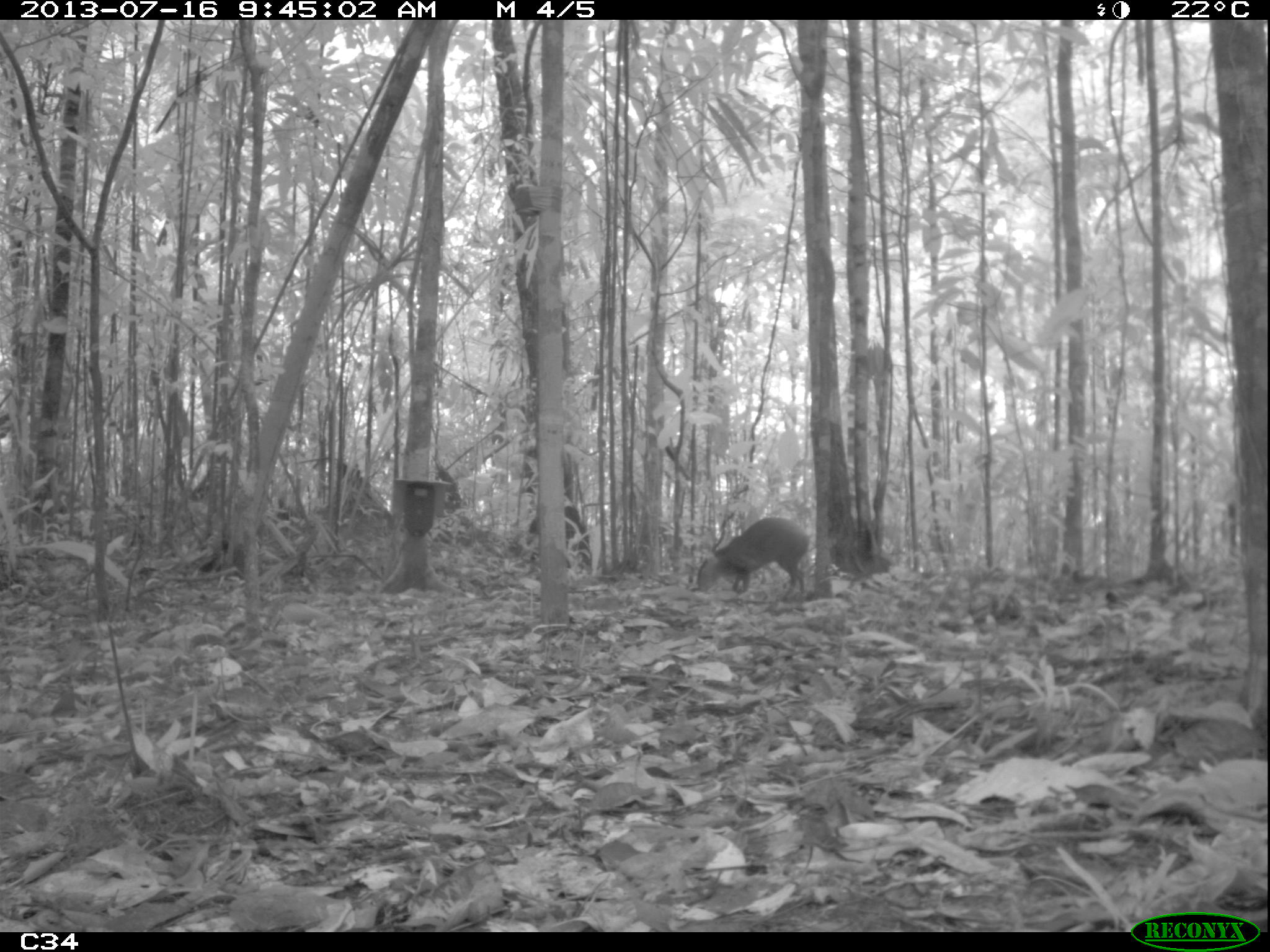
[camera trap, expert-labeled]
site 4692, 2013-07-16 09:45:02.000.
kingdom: Animalia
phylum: Chordata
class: Mammalia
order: Rodentia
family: Dasyproctidae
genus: Dasyprocta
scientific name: Dasyprocta leporina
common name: red-rumped agouti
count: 1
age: adult